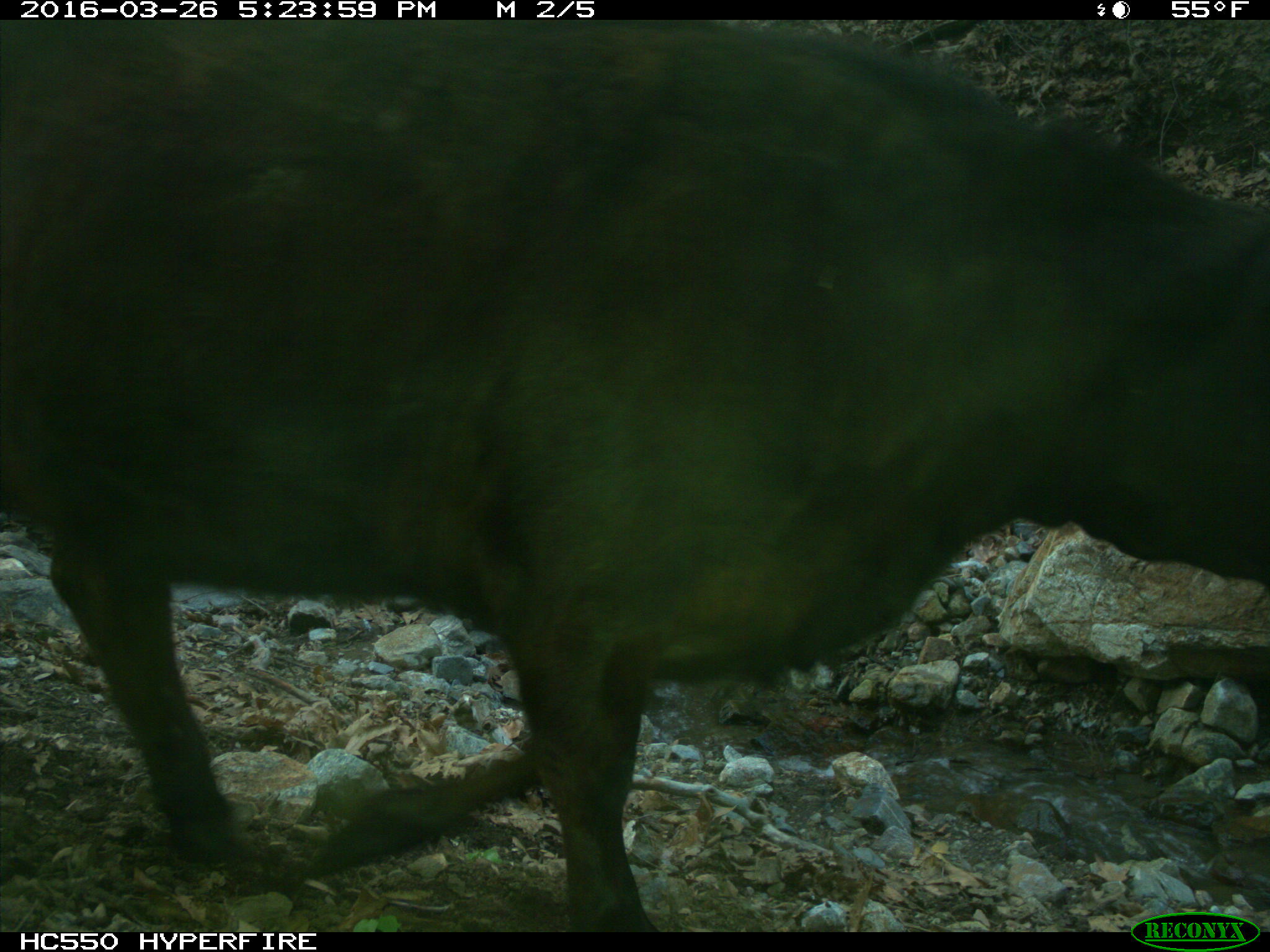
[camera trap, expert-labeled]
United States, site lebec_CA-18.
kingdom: Animalia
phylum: Chordata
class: Mammalia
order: Artiodactyla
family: Bovidae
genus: Bos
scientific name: Bos taurus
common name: domestic cow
Bos taurus (domestic cow).